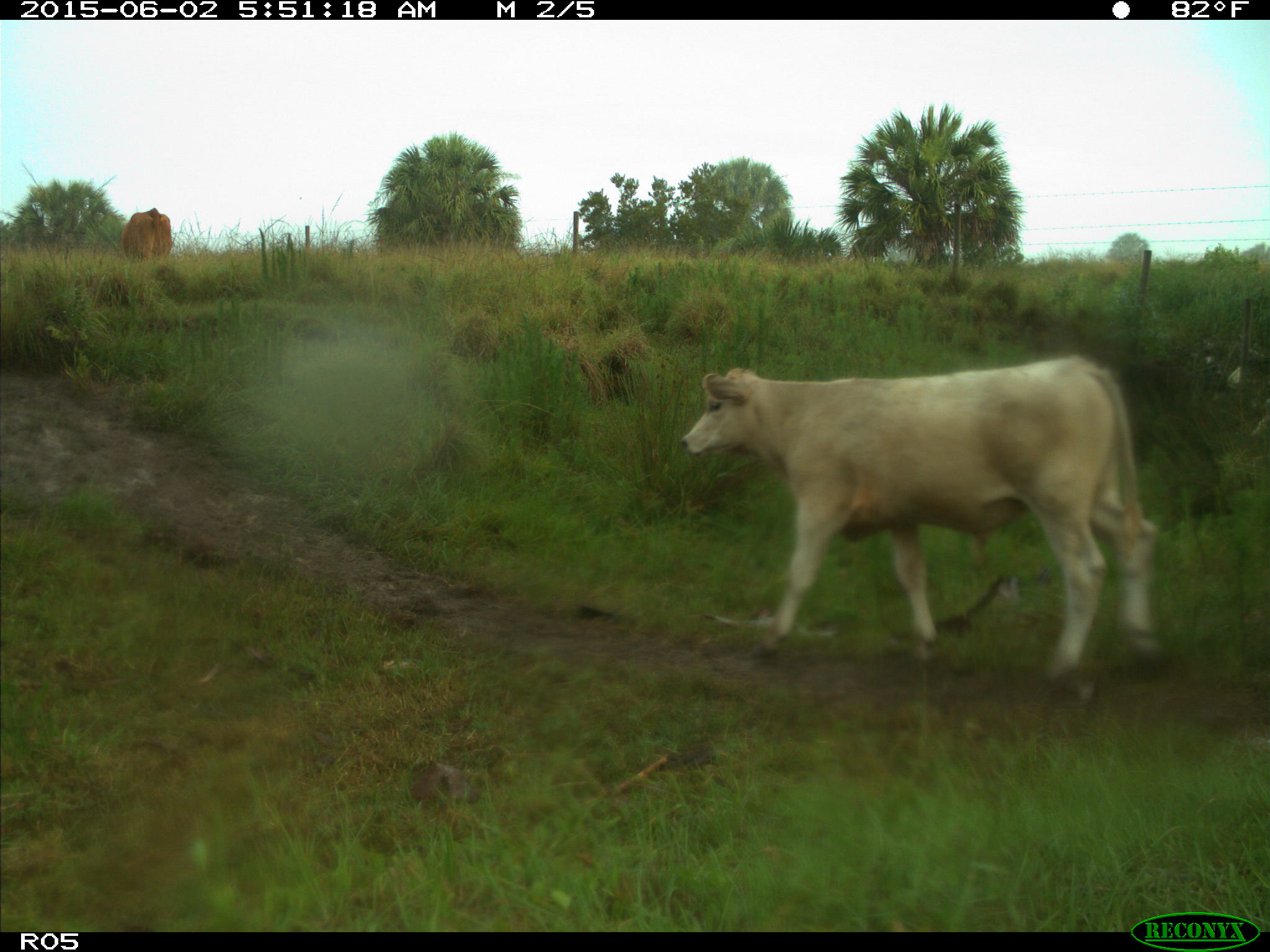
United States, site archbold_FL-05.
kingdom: Animalia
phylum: Chordata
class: Mammalia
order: Artiodactyla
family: Bovidae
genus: Bos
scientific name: Bos taurus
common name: domestic cow